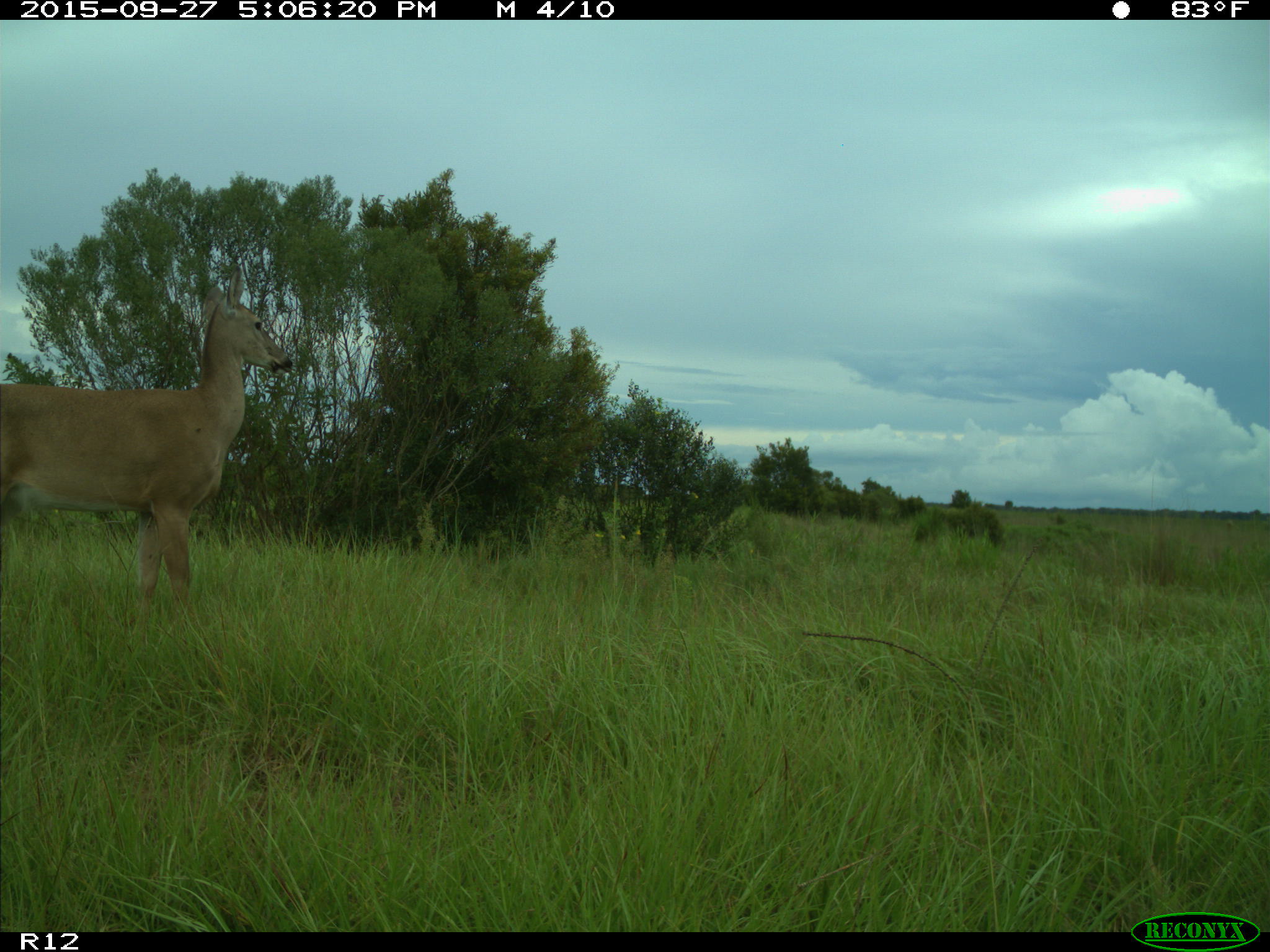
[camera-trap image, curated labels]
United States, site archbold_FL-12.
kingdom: Animalia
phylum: Chordata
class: Mammalia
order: Artiodactyla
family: Cervidae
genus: Odocoileus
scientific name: Odocoileus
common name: deer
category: unidentified deer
Unidentified deer (deer) (Odocoileus).